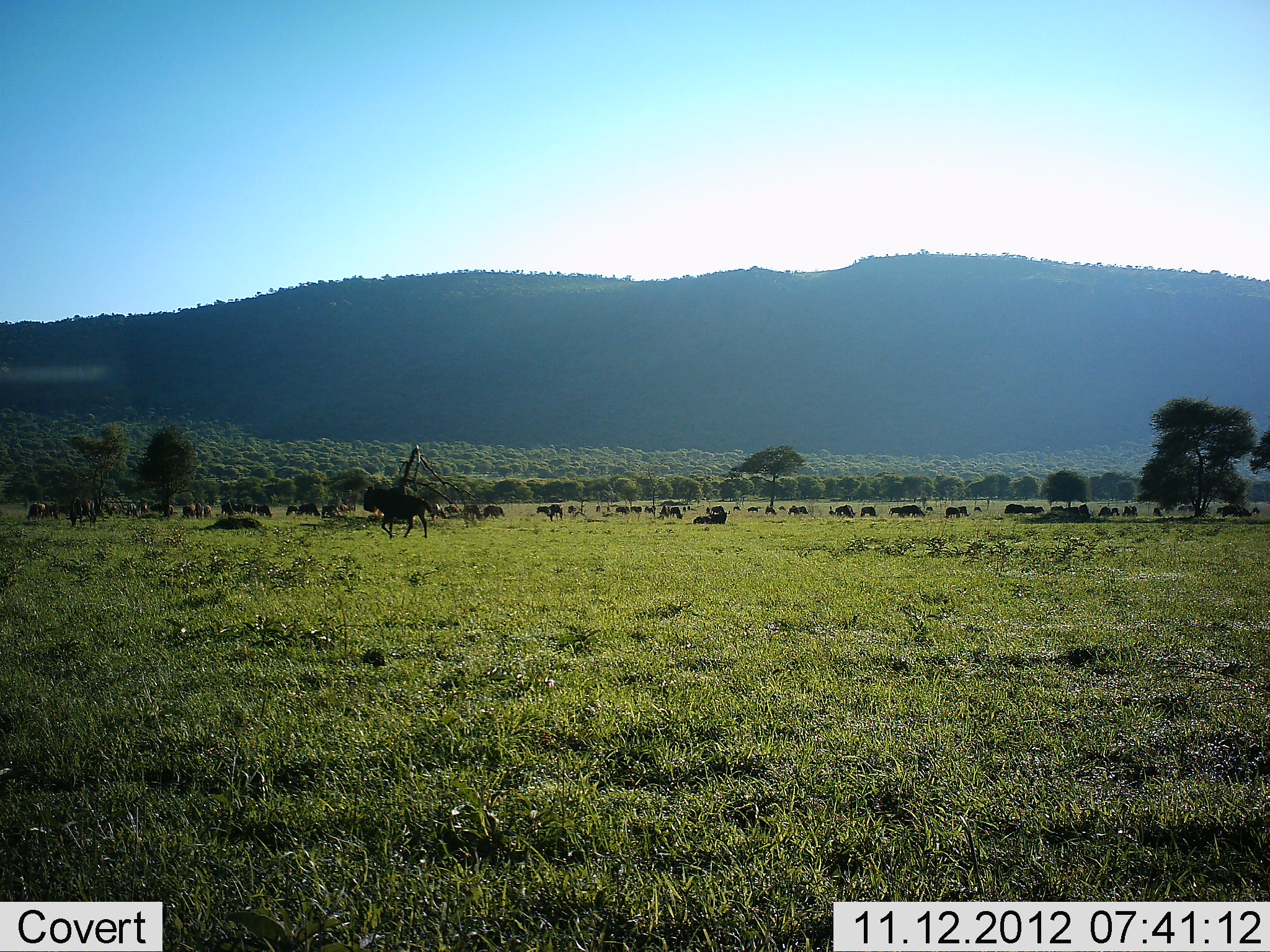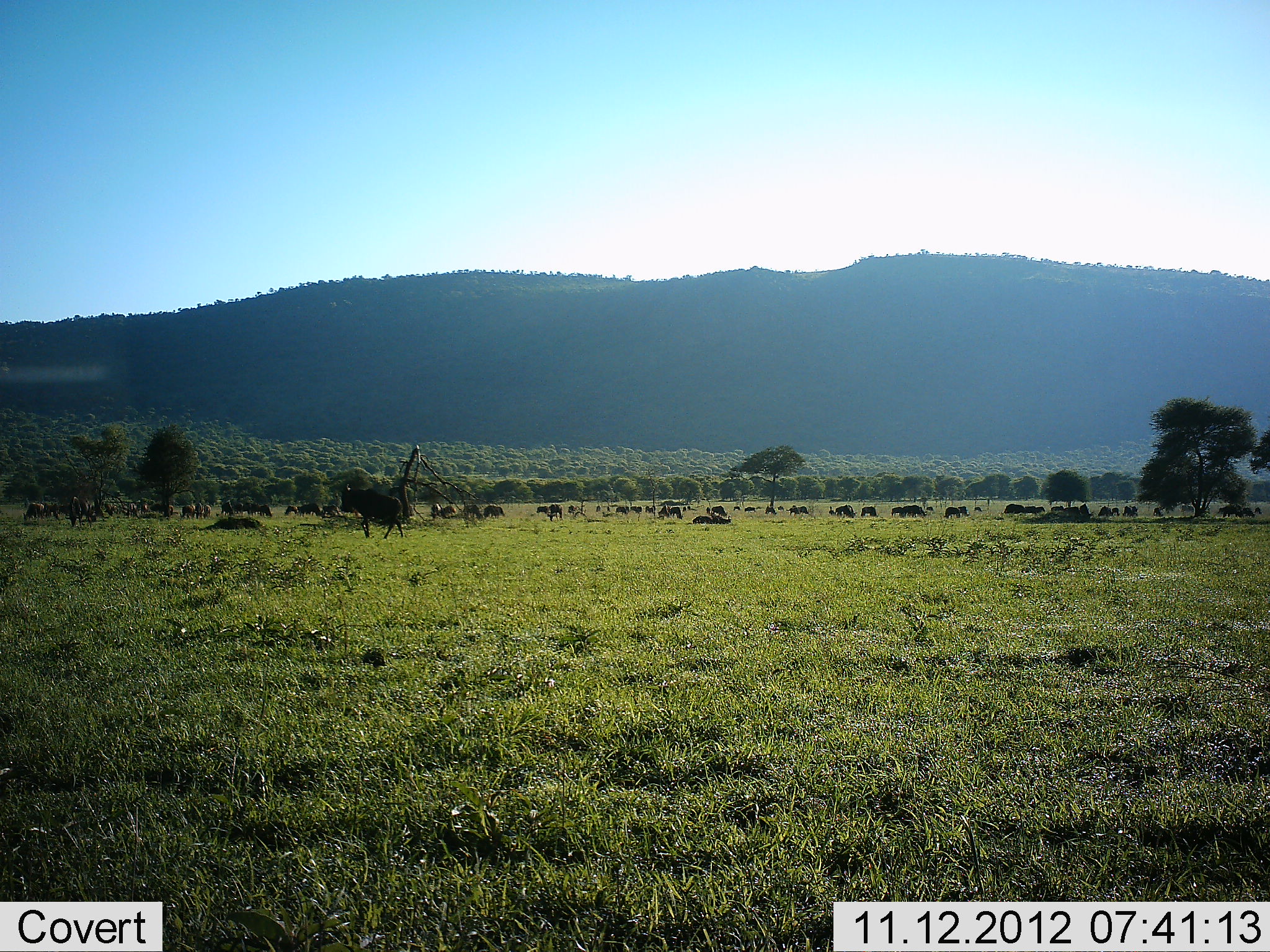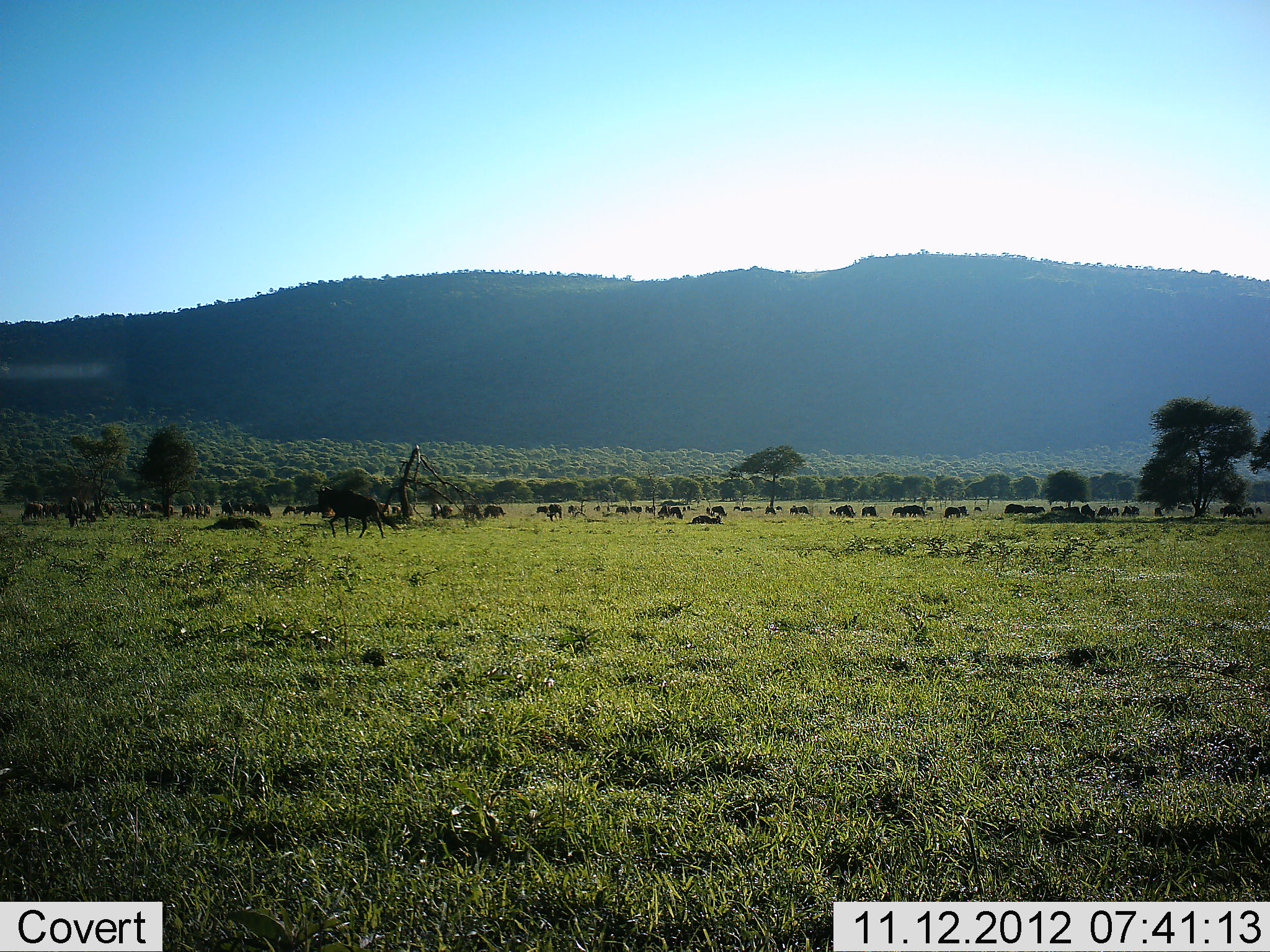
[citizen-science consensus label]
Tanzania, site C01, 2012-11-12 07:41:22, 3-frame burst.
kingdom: Animalia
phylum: Chordata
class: Mammalia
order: Artiodactyla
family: Bovidae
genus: Connochaetes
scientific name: Connochaetes taurinus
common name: blue wildebeest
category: wildebeest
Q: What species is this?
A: Wildebeest (blue wildebeest) (Connochaetes taurinus).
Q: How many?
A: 11-50.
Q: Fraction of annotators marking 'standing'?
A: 20%.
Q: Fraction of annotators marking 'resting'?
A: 30%.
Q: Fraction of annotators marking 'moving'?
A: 90%.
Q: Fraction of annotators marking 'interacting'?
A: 0%.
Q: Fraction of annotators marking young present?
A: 0%.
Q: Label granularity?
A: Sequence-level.